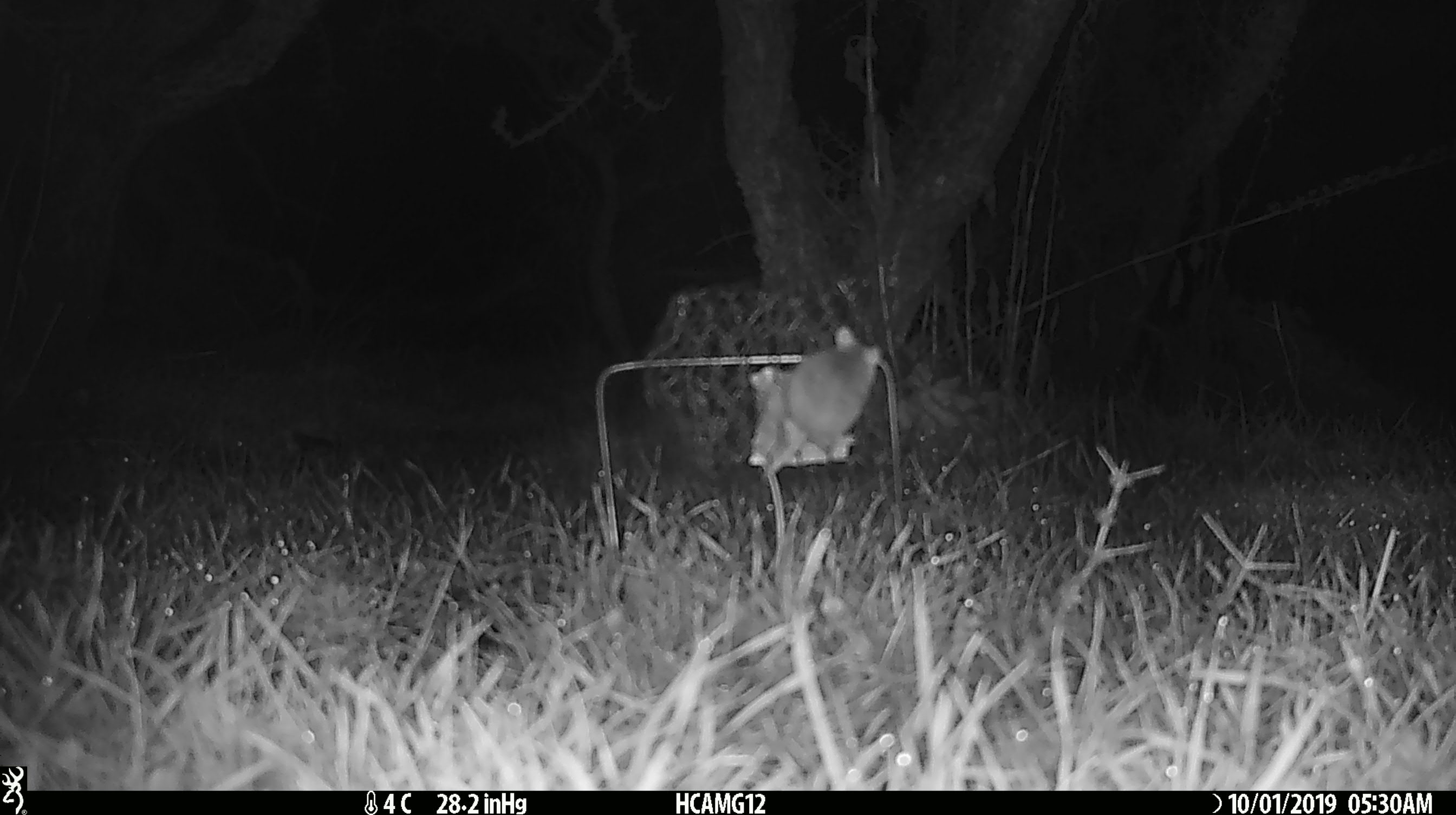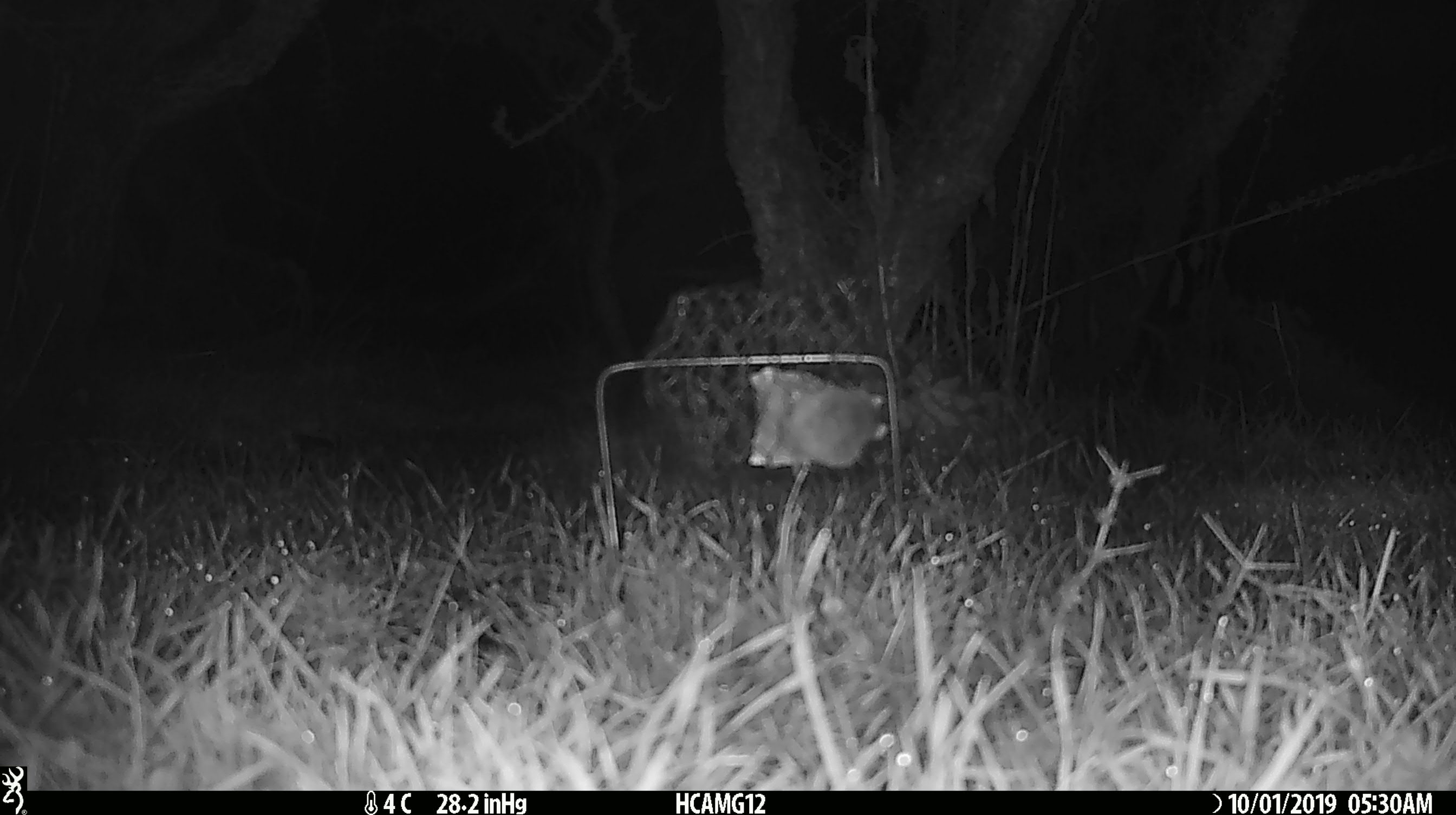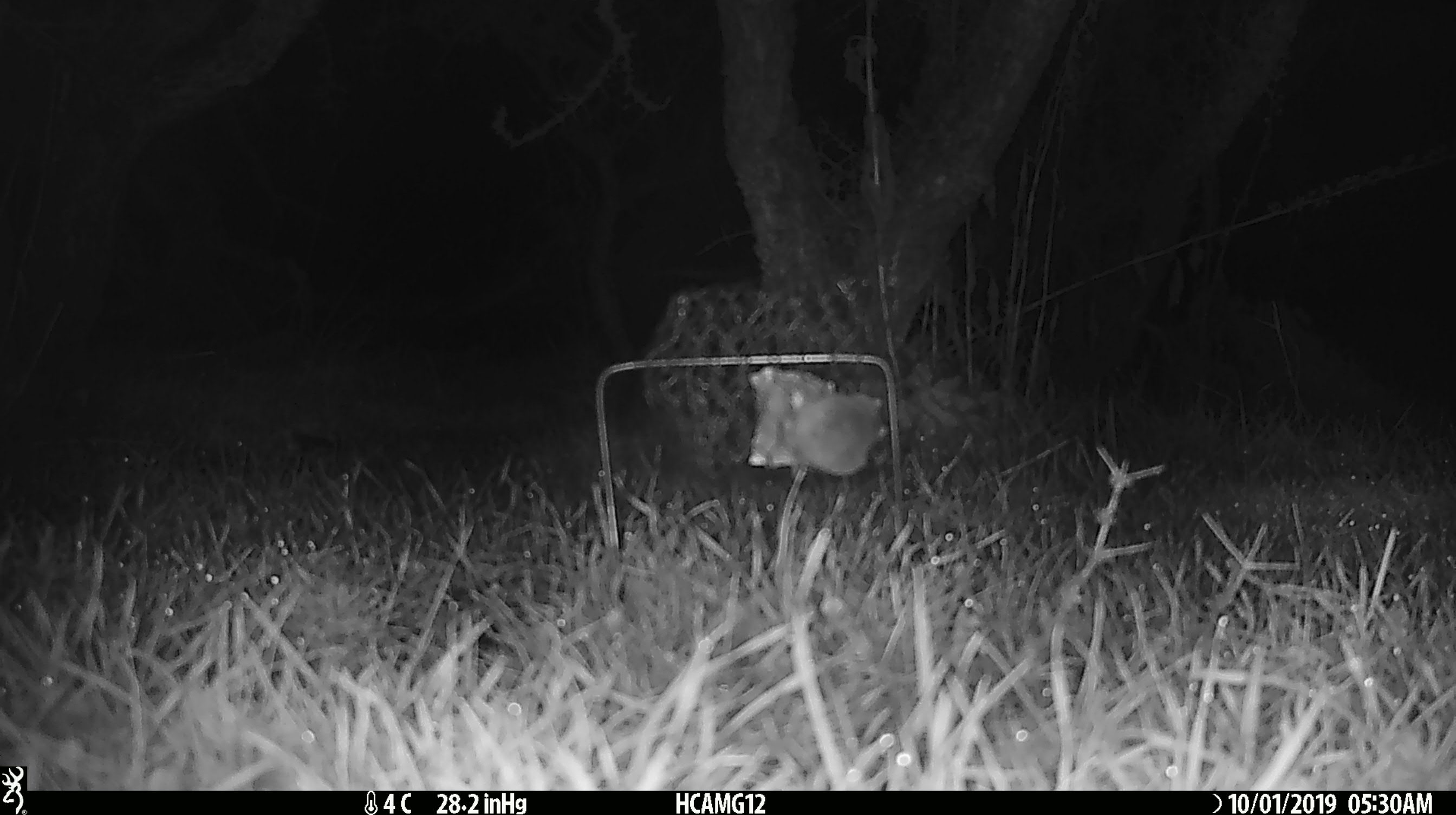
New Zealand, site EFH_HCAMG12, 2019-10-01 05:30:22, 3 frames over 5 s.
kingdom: Animalia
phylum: Chordata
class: Mammalia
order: Rodentia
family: Muridae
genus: Mus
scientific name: Mus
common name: mouse